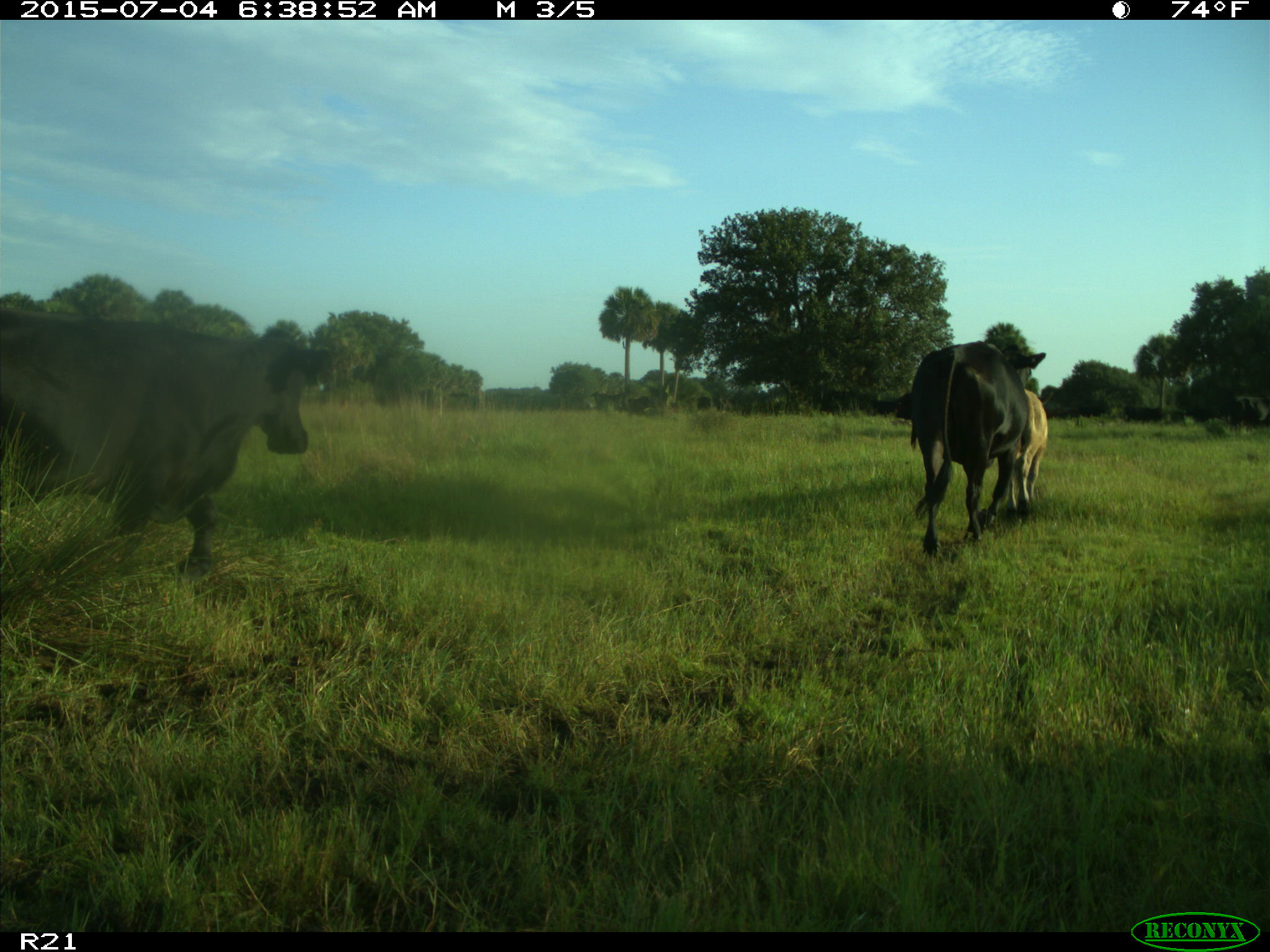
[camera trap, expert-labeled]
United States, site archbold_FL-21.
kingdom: Animalia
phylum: Chordata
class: Mammalia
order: Artiodactyla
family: Bovidae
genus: Bos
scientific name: Bos taurus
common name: domestic cow